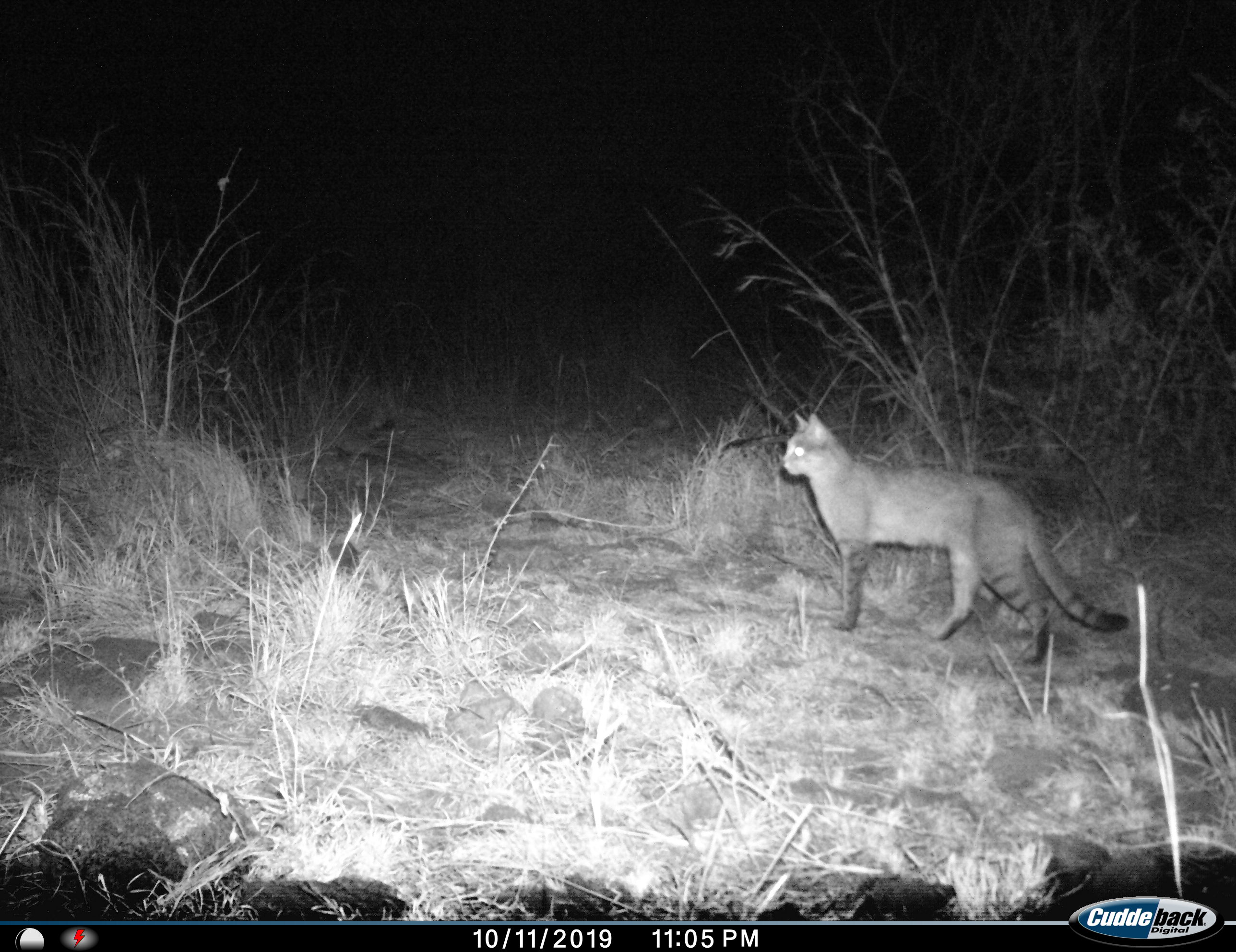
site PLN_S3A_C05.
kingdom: Animalia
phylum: Chordata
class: Mammalia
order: Carnivora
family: Felidae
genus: Felis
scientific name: Felis lybica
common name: african wild cat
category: africanwildcat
Africanwildcat (african wild cat) (Felis lybica), count 1. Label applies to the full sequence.